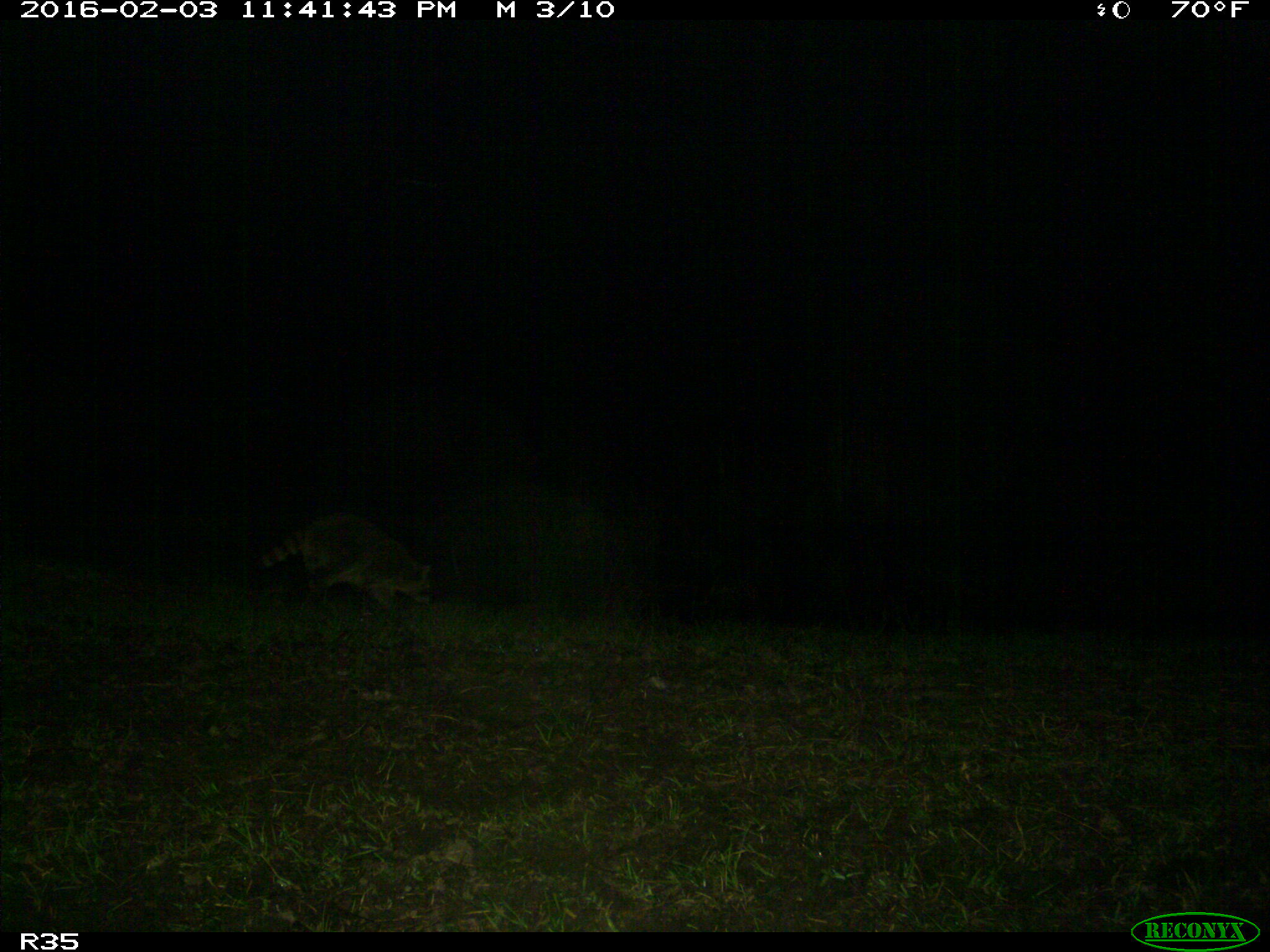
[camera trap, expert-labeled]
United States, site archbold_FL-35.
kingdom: Animalia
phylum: Chordata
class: Mammalia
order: Carnivora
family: Procyonidae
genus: Procyon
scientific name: Procyon lotor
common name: common raccoon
Procyon lotor (common raccoon).